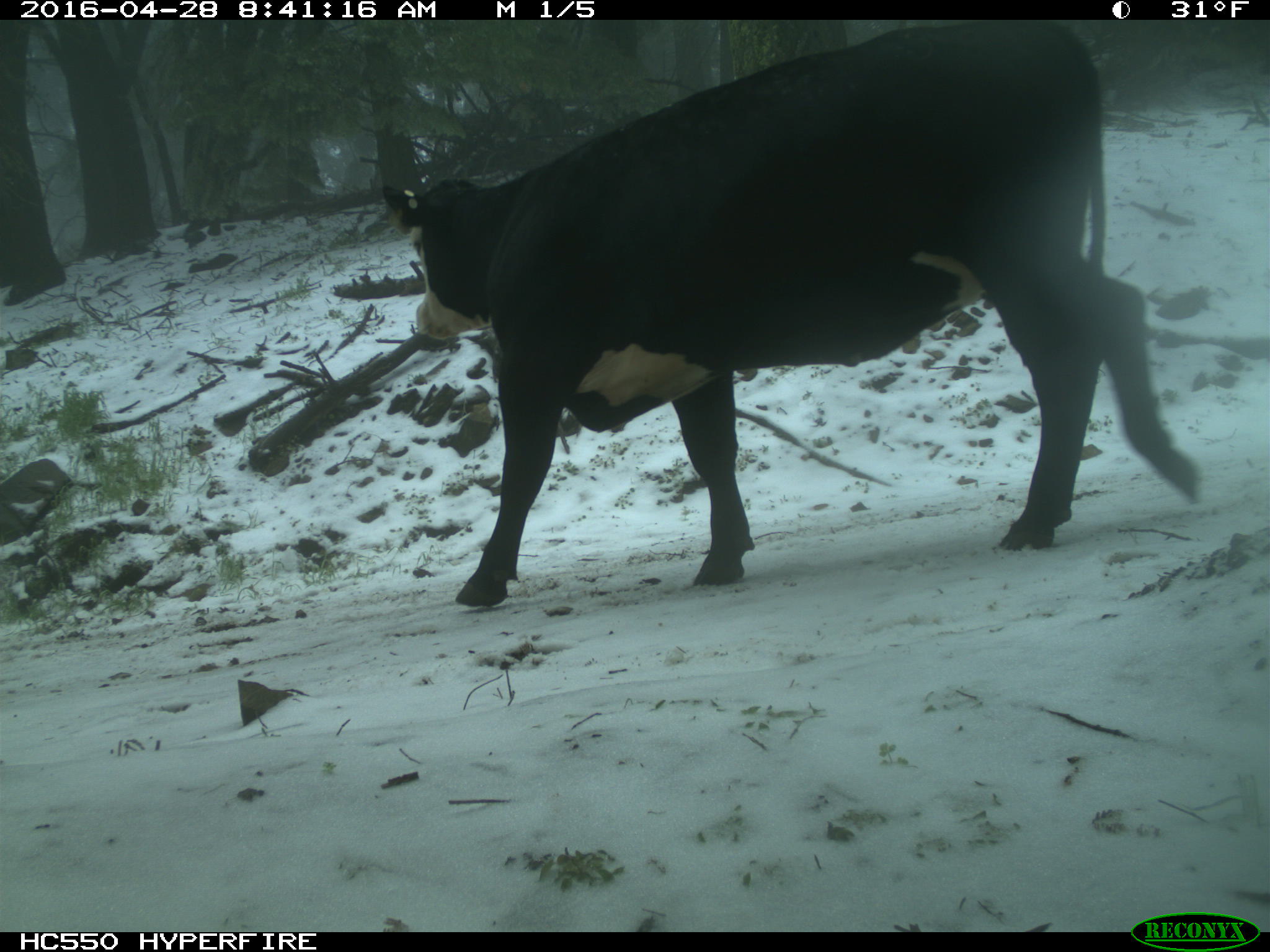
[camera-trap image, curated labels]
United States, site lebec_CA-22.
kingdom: Animalia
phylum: Chordata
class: Mammalia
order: Artiodactyla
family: Bovidae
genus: Bos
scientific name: Bos taurus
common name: domestic cow